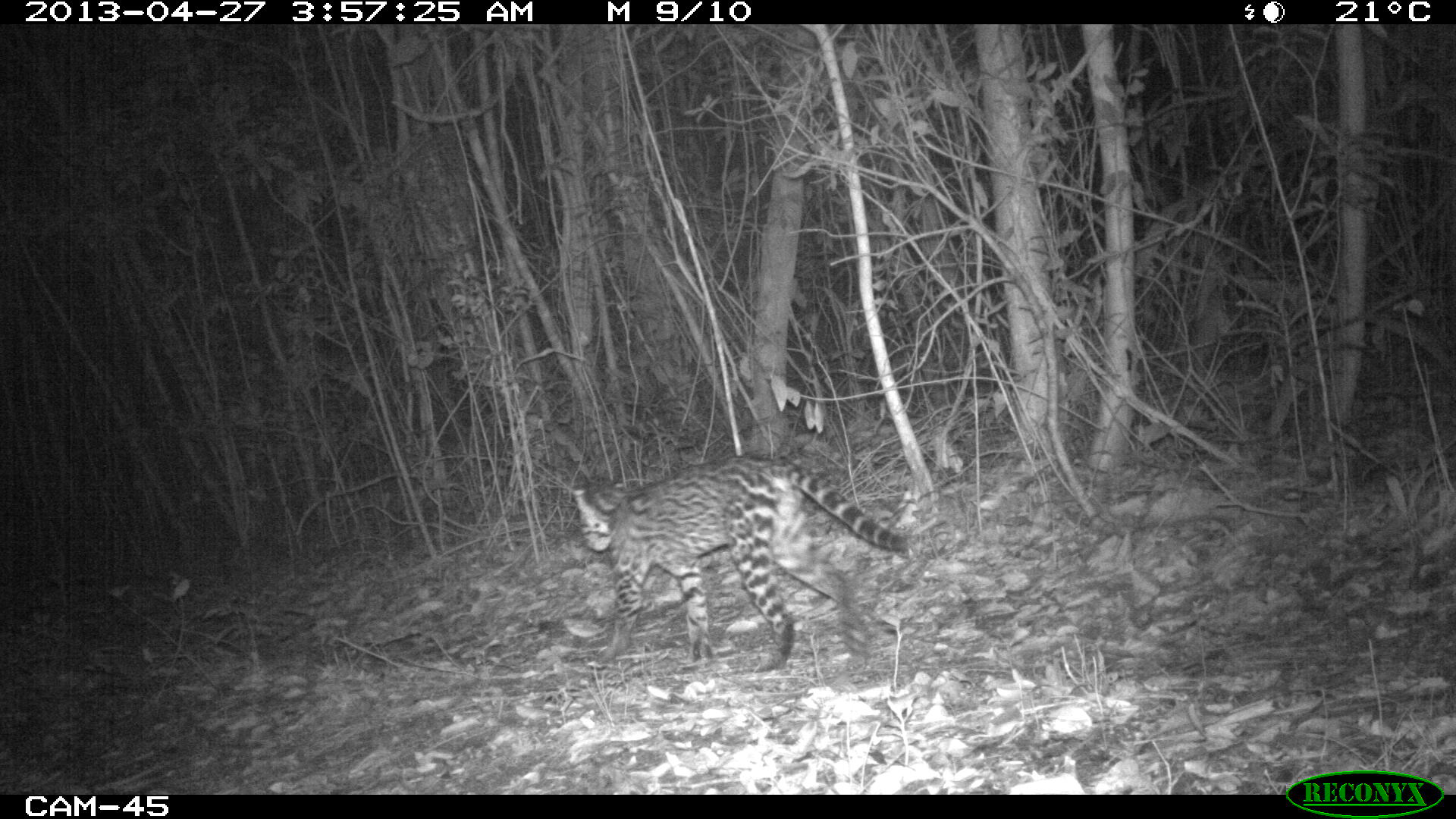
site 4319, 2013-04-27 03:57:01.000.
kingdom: Animalia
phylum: Chordata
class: Mammalia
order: Carnivora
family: Felidae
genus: Leopardus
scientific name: Leopardus pardalis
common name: ocelot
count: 1